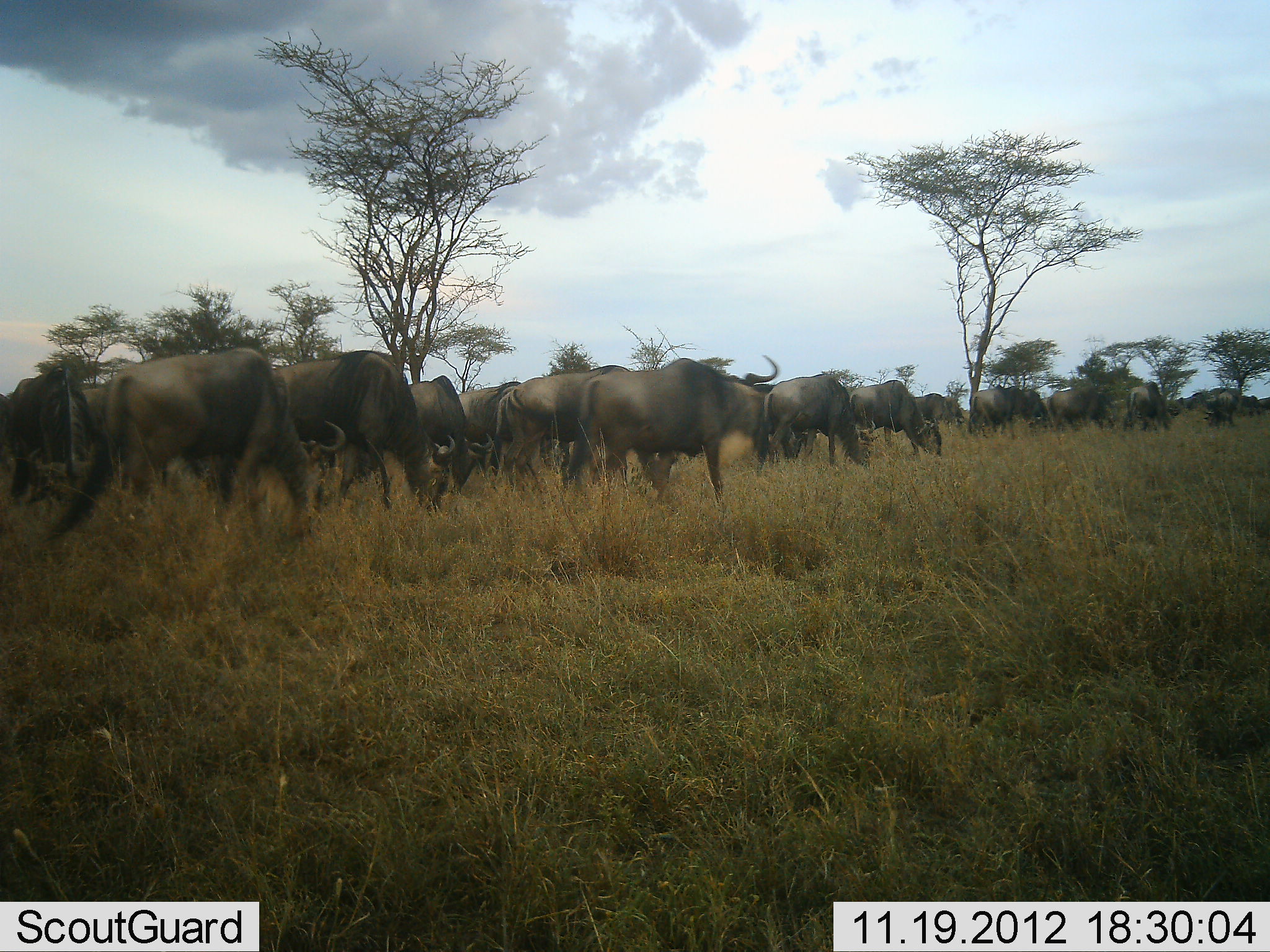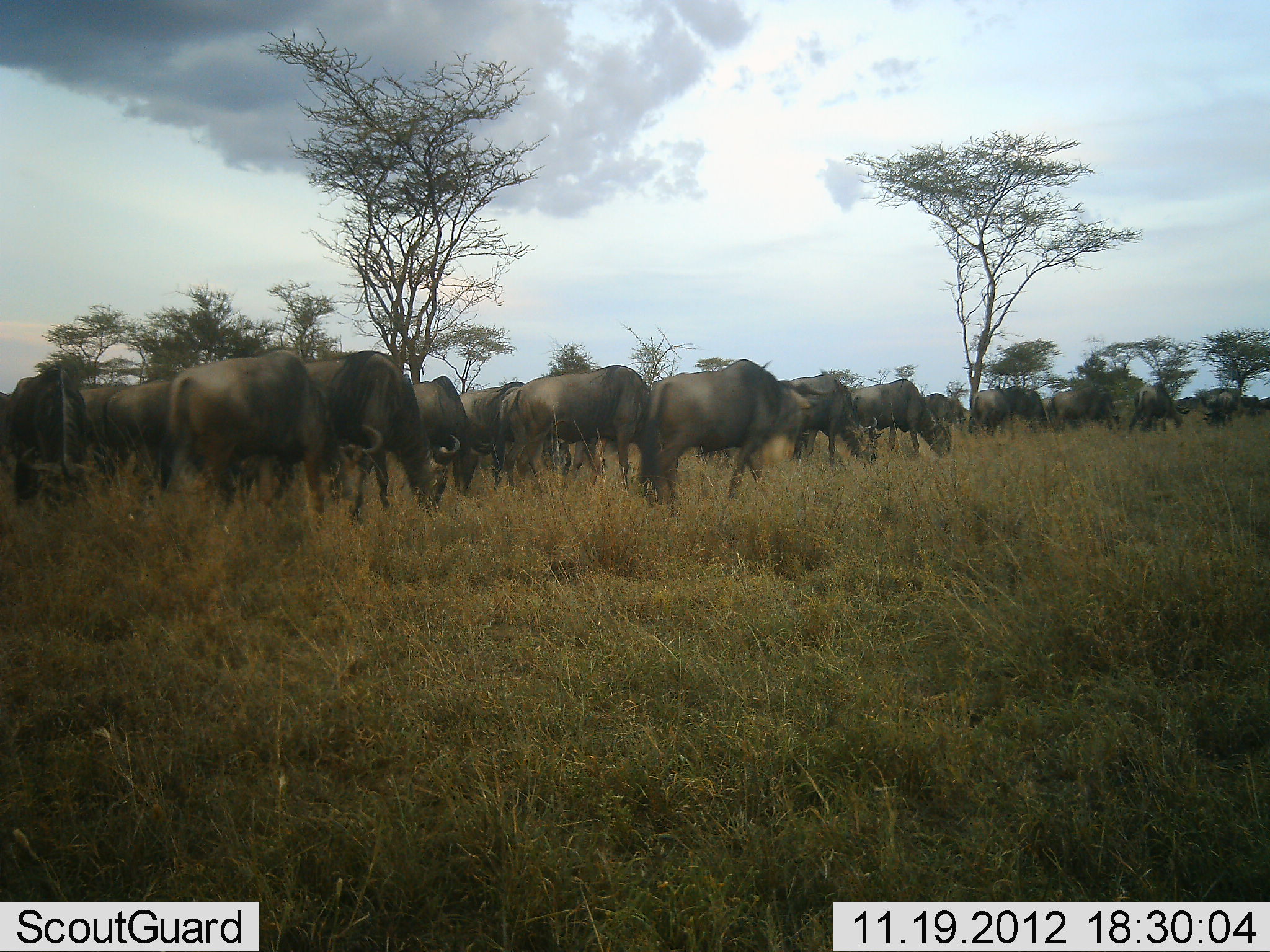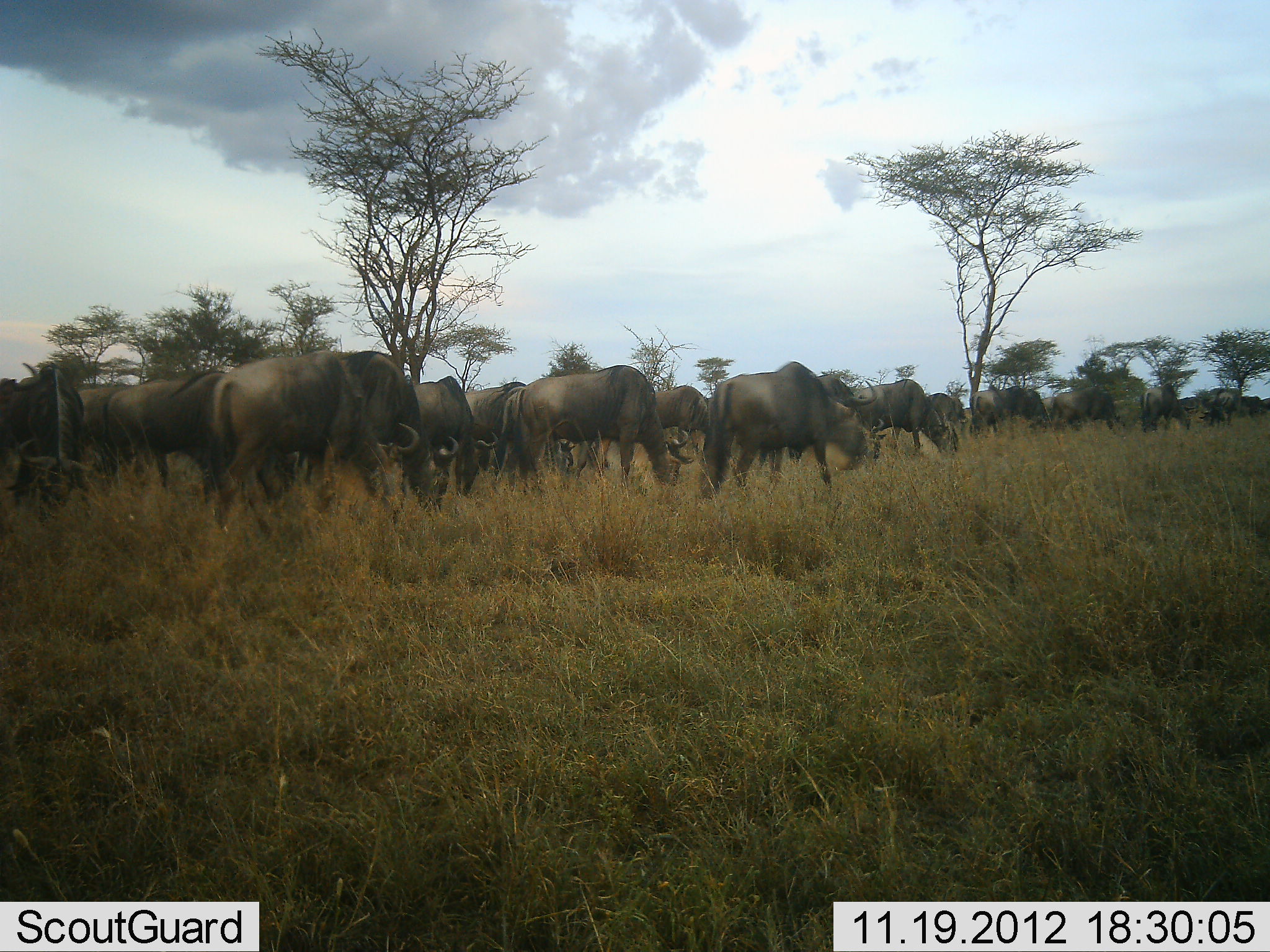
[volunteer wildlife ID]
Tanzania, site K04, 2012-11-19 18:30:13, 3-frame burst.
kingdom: Animalia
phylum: Chordata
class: Mammalia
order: Artiodactyla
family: Bovidae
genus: Connochaetes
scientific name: Connochaetes taurinus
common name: blue wildebeest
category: wildebeest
Wildebeest (blue wildebeest) (Connochaetes taurinus), count 11-50. Behavior (volunteer vote fractions): standing 30%, resting 0%, moving 50%, interacting 0%. Young present (vote fraction): 0%. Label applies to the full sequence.